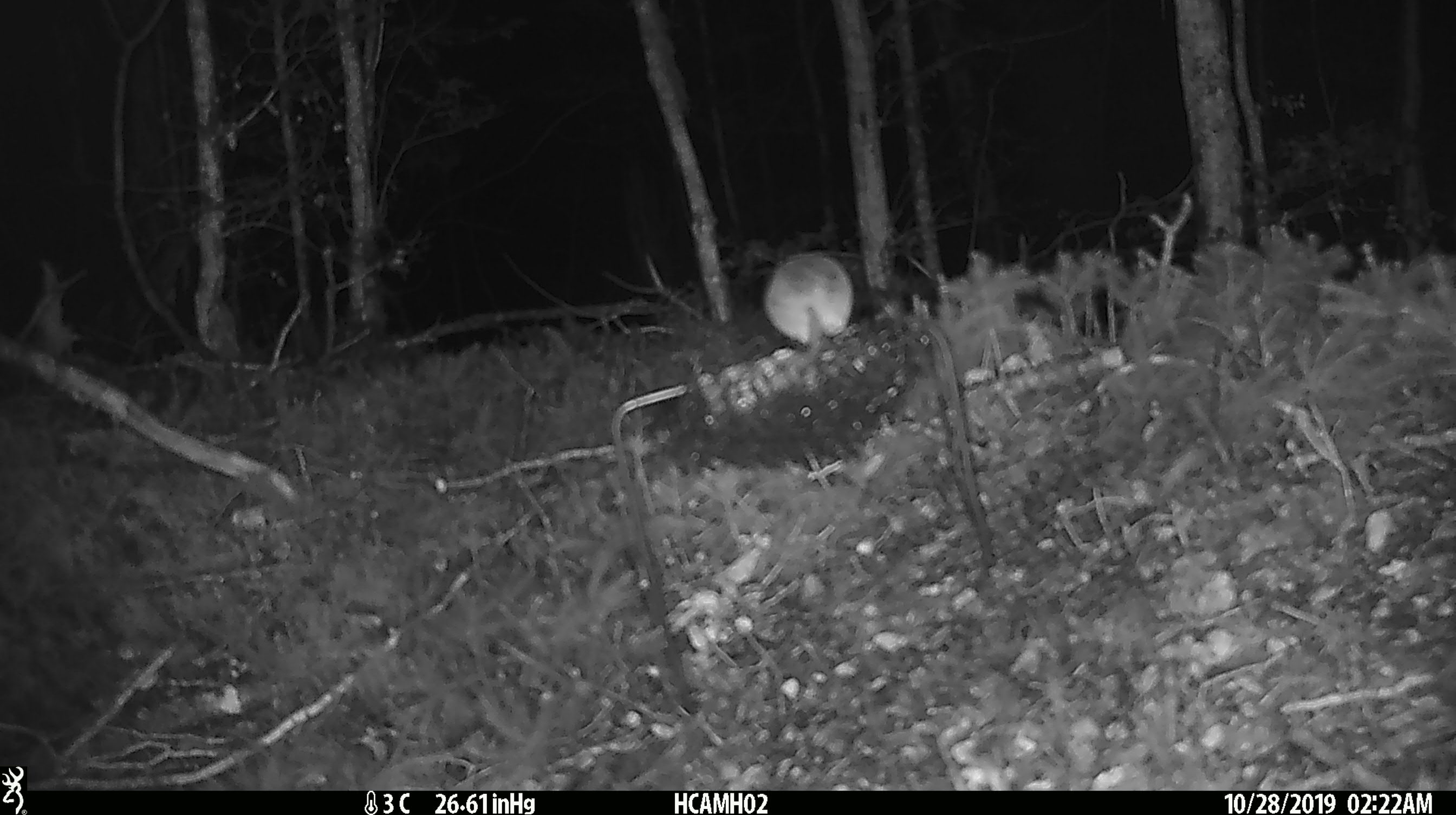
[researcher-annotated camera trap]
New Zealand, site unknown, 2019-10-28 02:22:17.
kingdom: Animalia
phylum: Chordata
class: Mammalia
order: Rodentia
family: Muridae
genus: Mus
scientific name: Mus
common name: mouse